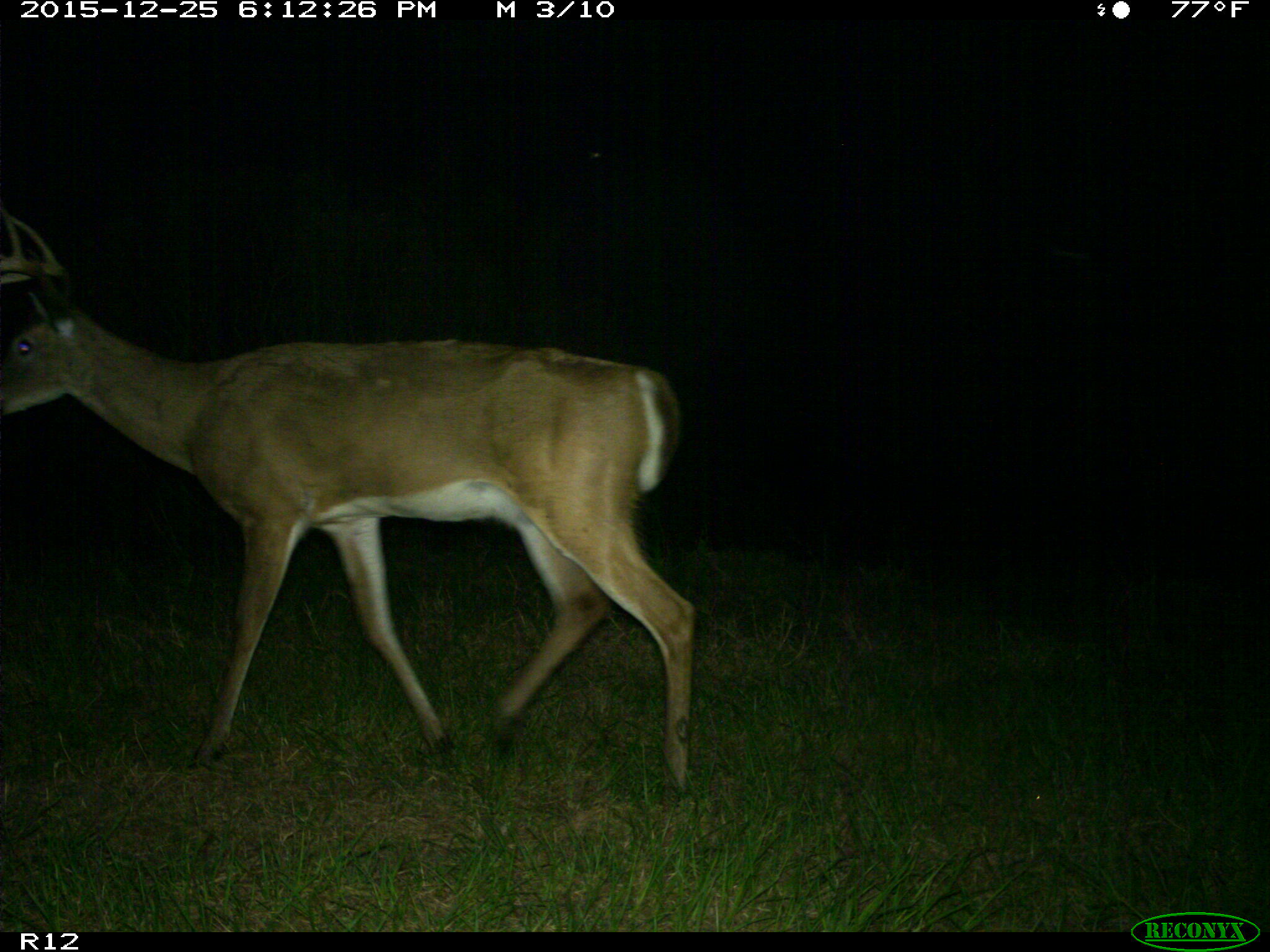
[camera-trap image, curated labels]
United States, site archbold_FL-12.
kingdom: Animalia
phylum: Chordata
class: Mammalia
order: Artiodactyla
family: Cervidae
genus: Odocoileus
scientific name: Odocoileus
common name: deer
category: unidentified deer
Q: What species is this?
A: Unidentified deer (deer) (Odocoileus).